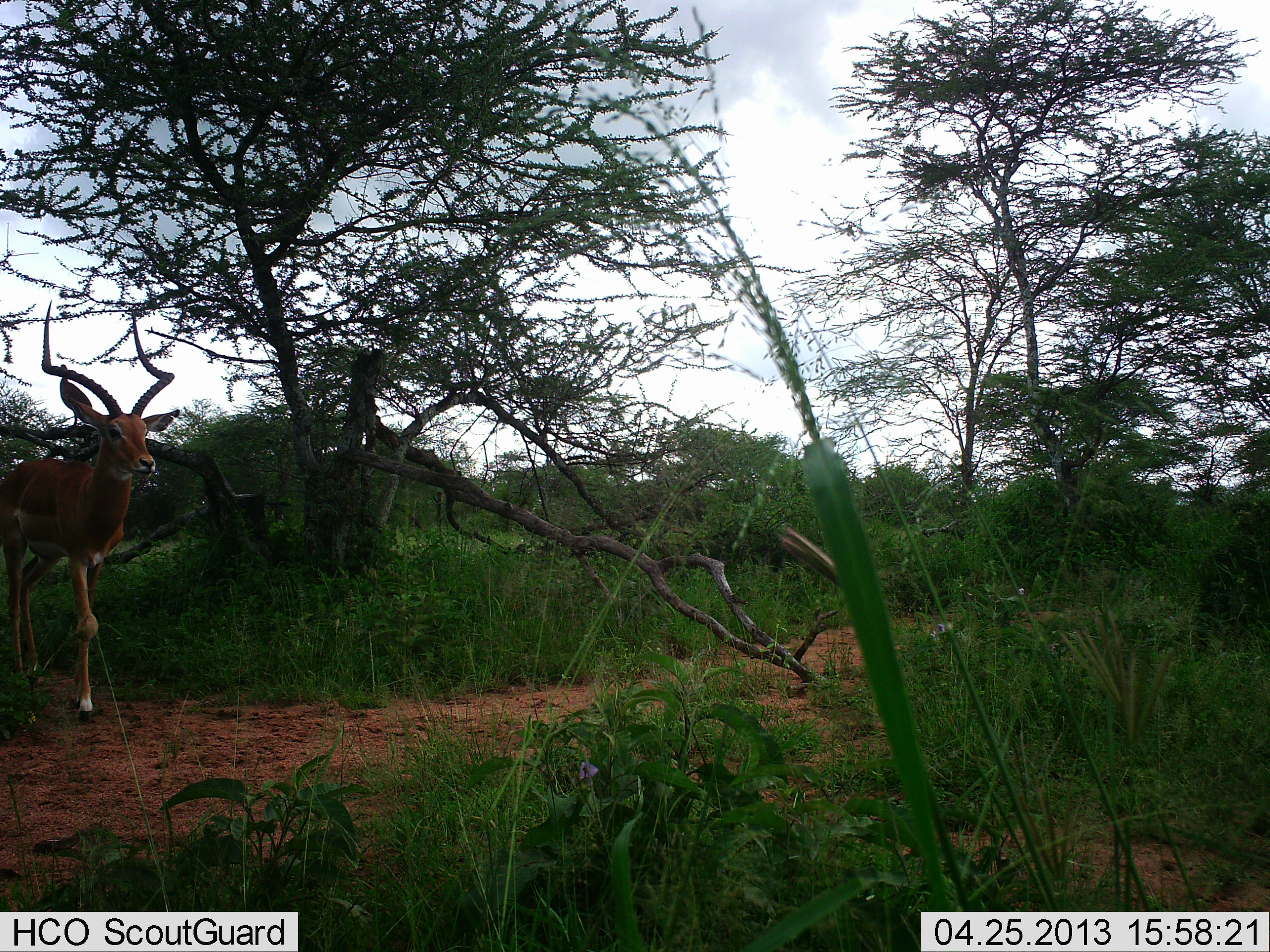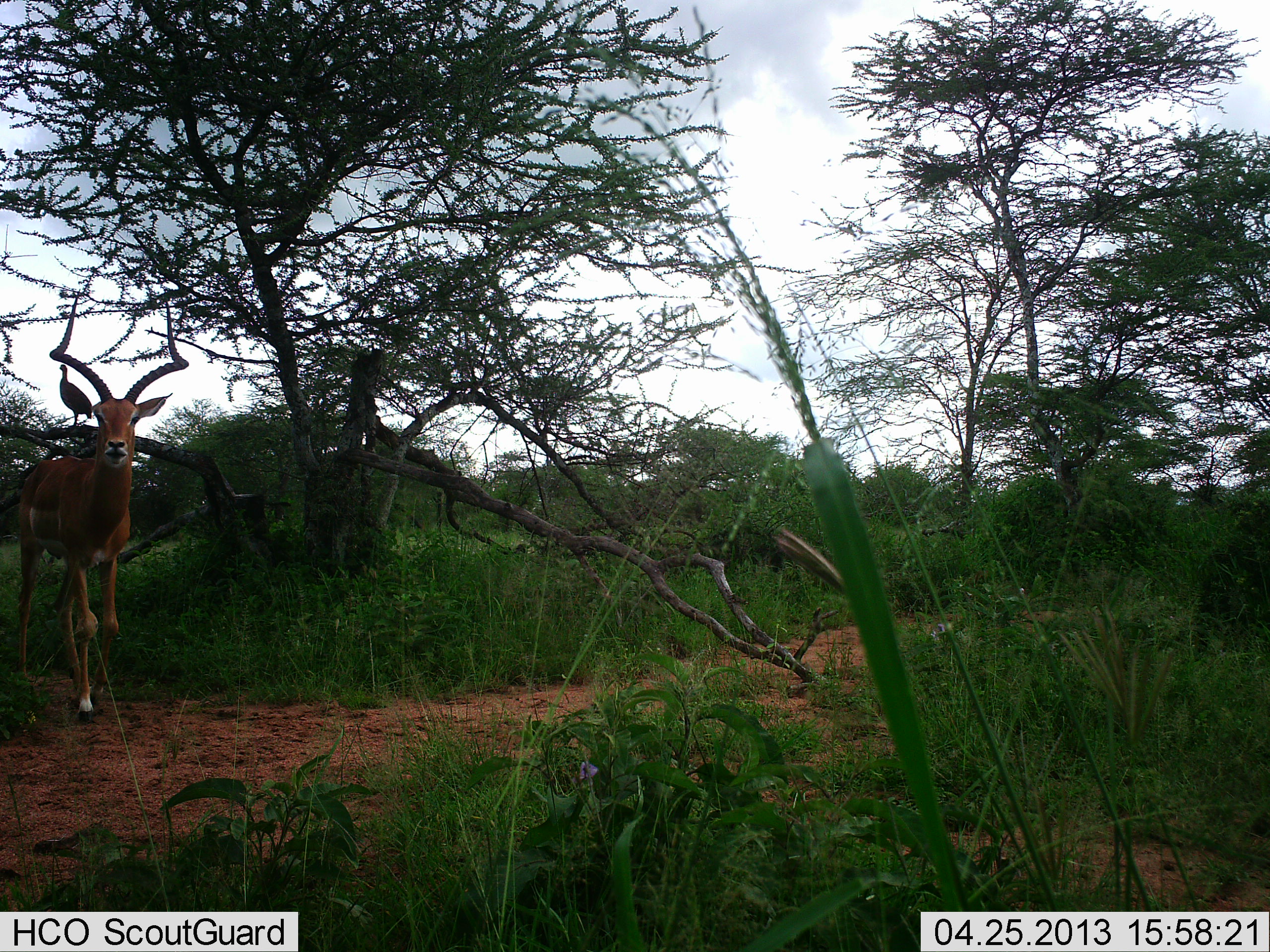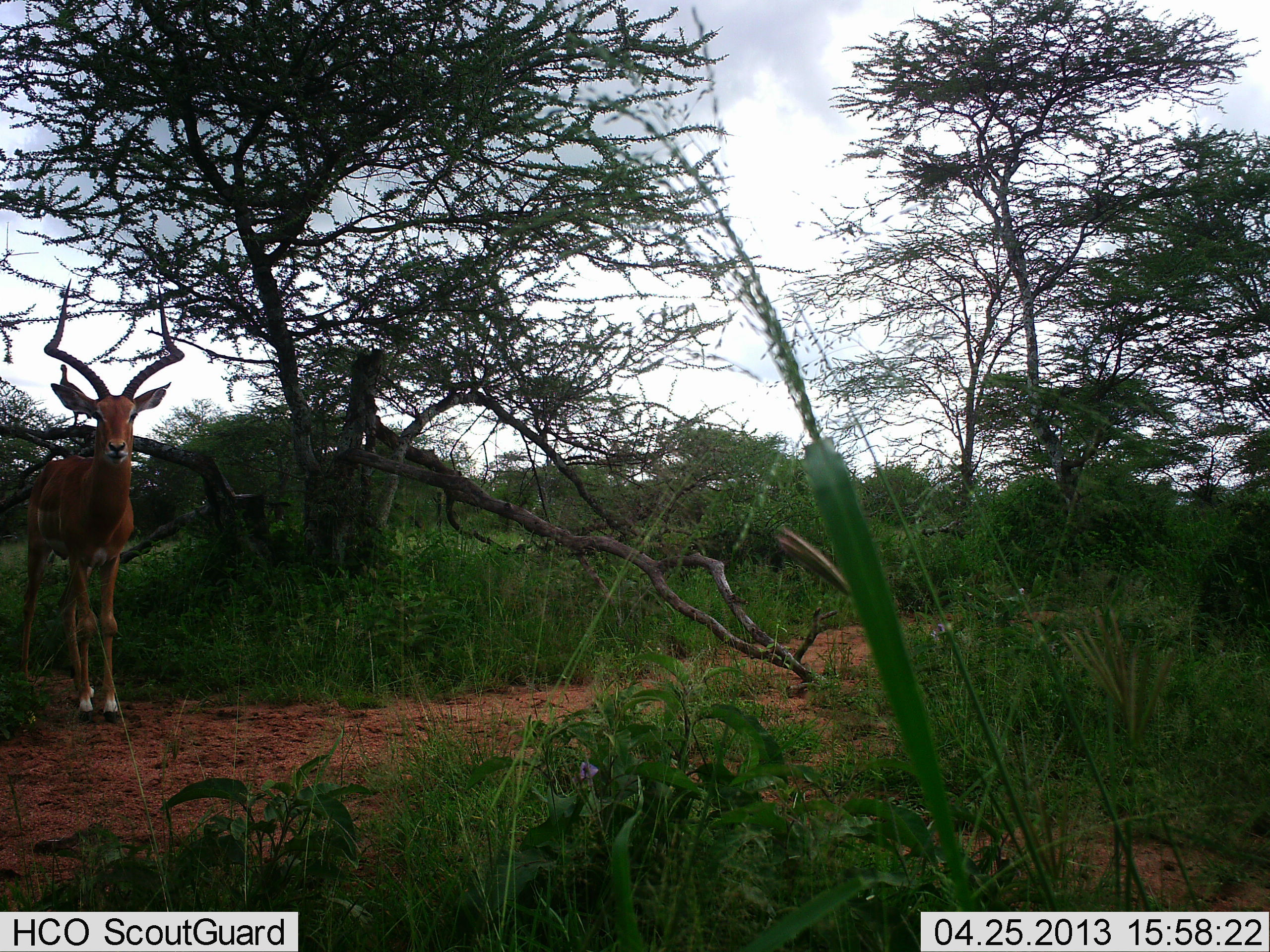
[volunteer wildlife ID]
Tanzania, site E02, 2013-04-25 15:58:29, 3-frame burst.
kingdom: Animalia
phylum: Chordata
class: Mammalia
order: Artiodactyla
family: Bovidae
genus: Aepyceros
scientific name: Aepyceros melampus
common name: impala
Impala (Aepyceros melampus), count 1. Behavior (volunteer vote fractions): standing 66%, resting 0%, moving 41%, interacting 0%. Young present (vote fraction): 0%. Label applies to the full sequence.